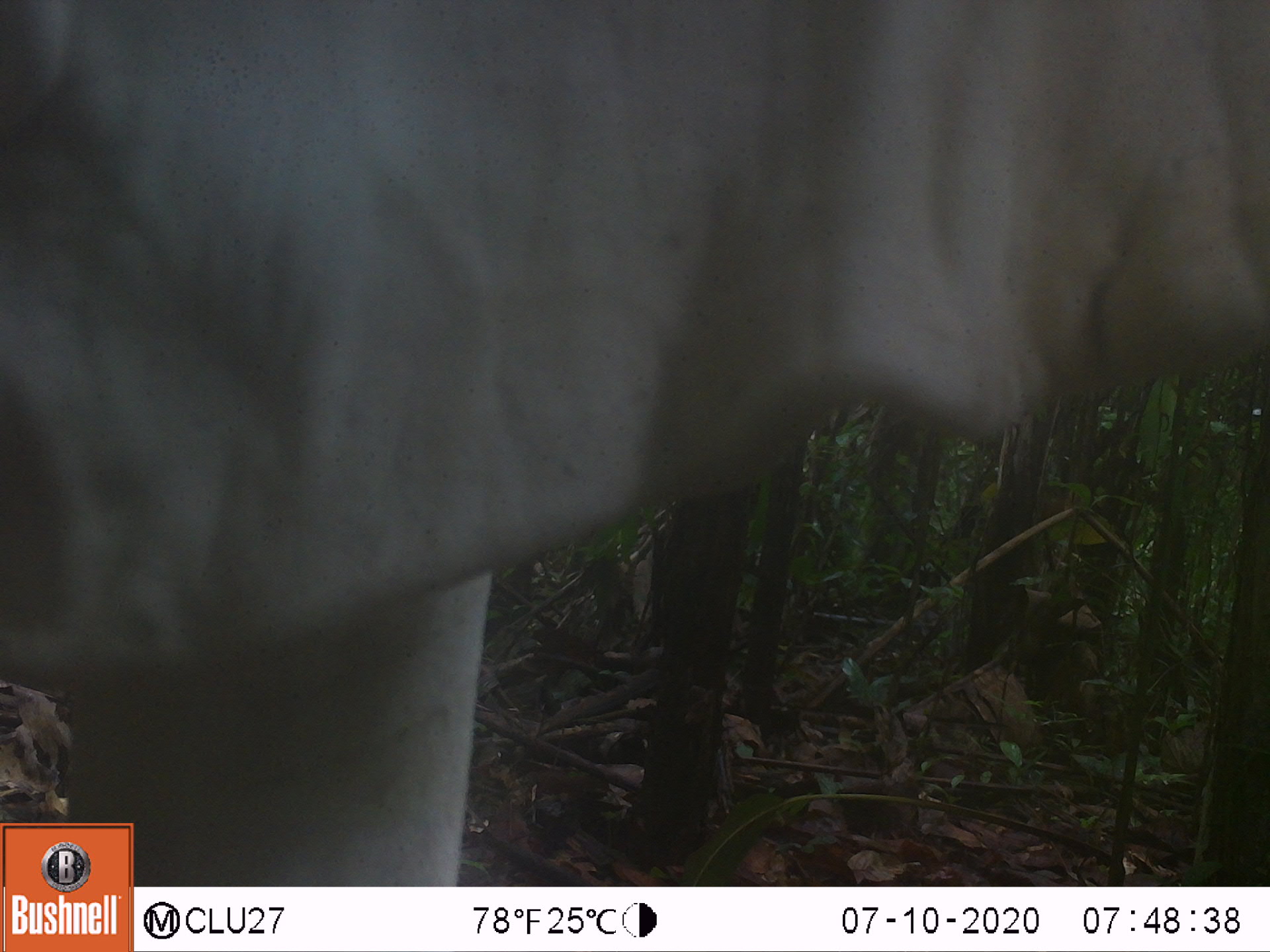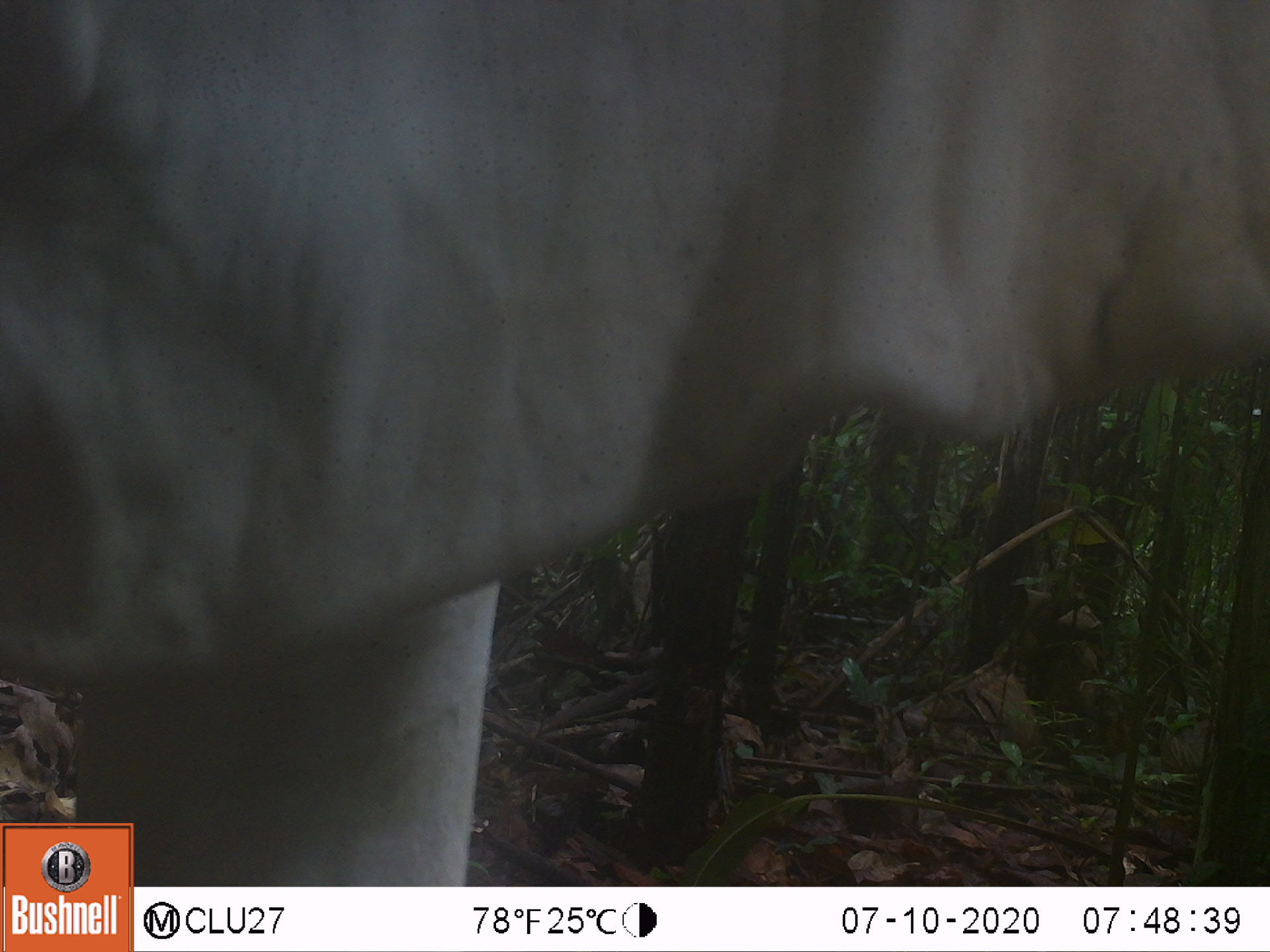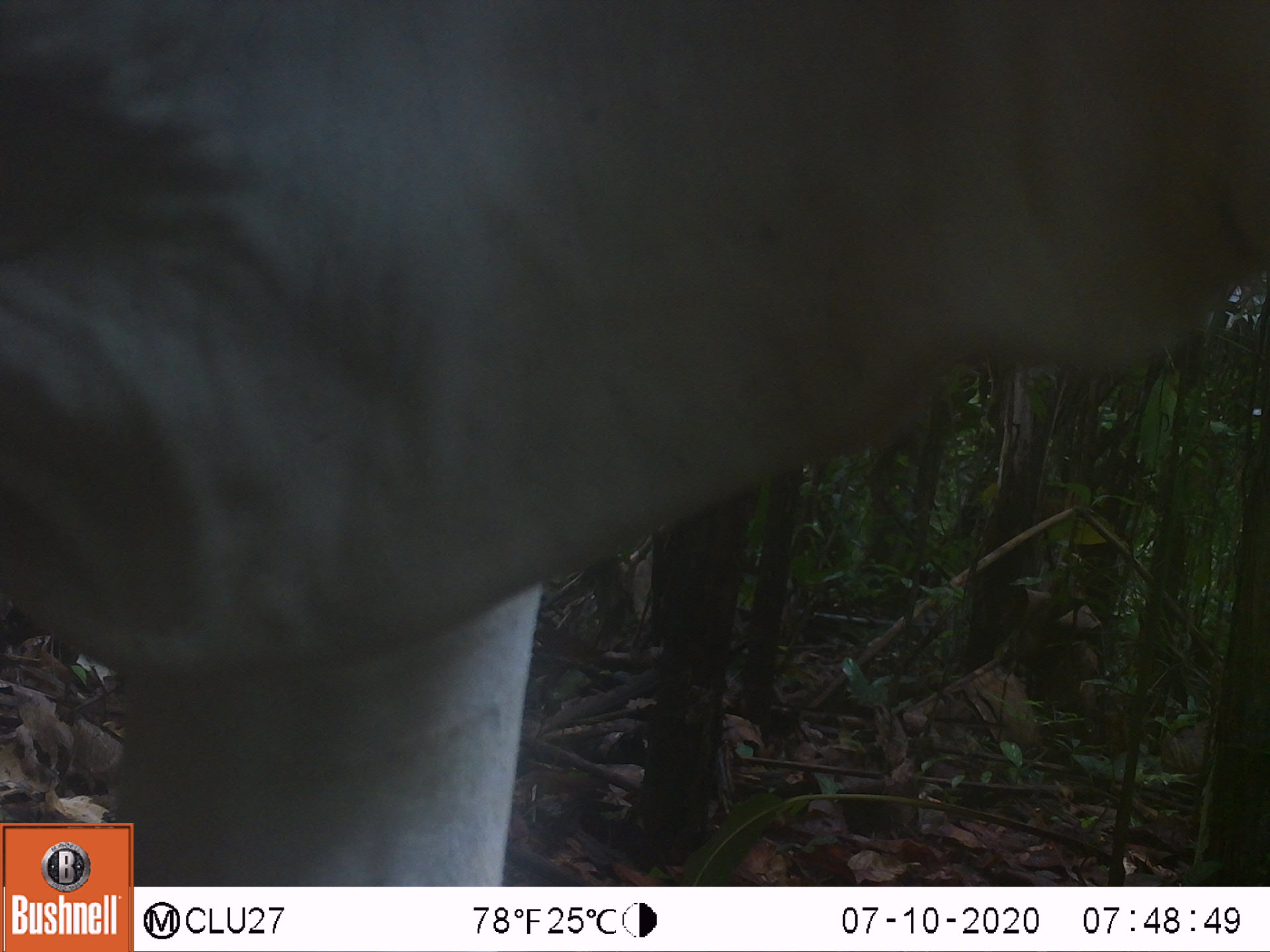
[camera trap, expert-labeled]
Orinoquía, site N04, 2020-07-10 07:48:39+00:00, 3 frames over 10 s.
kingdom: Animalia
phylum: Chordata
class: Mammalia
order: Artiodactyla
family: Bovidae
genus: Bos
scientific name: Bos taurus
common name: cow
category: cattle